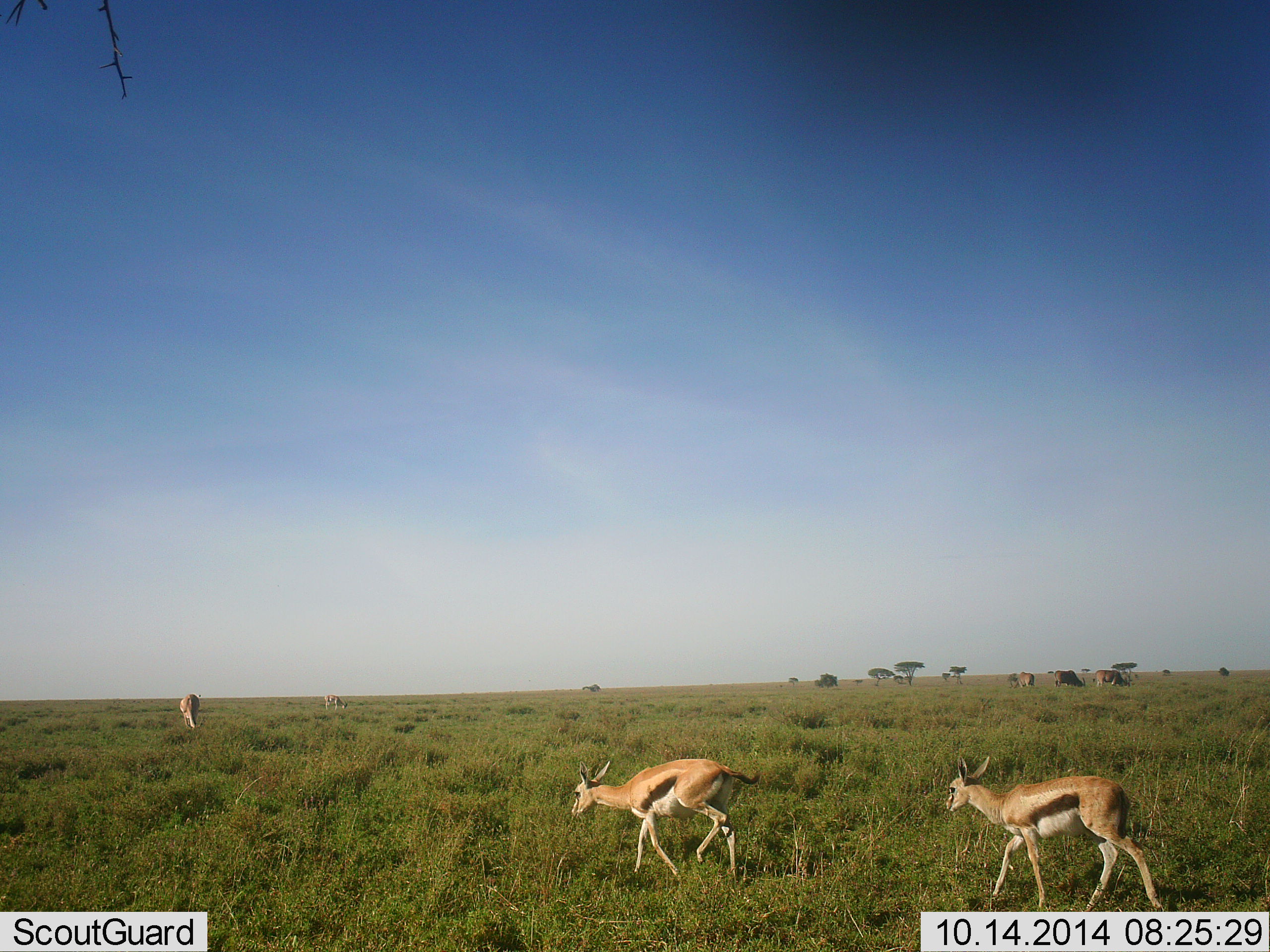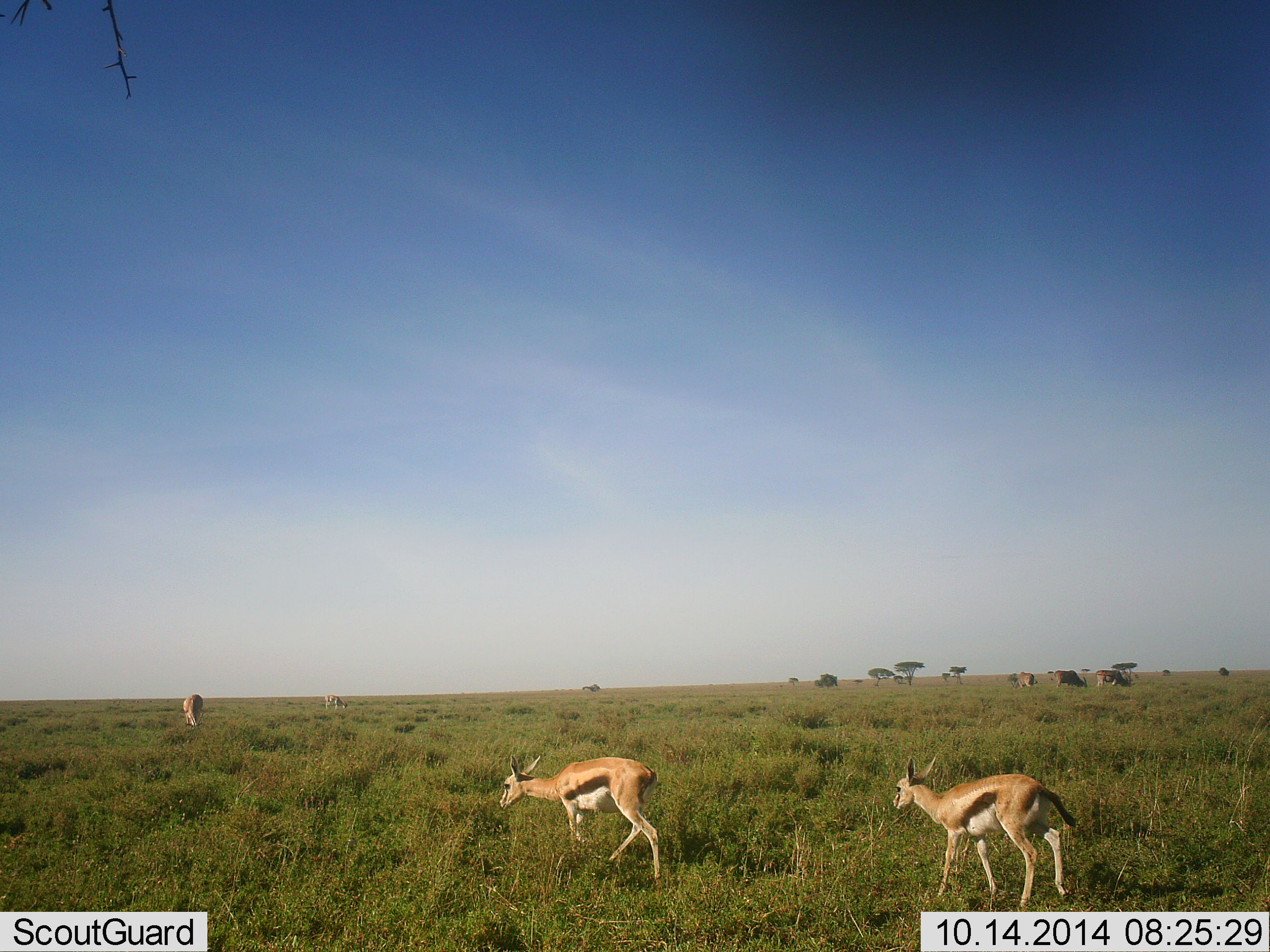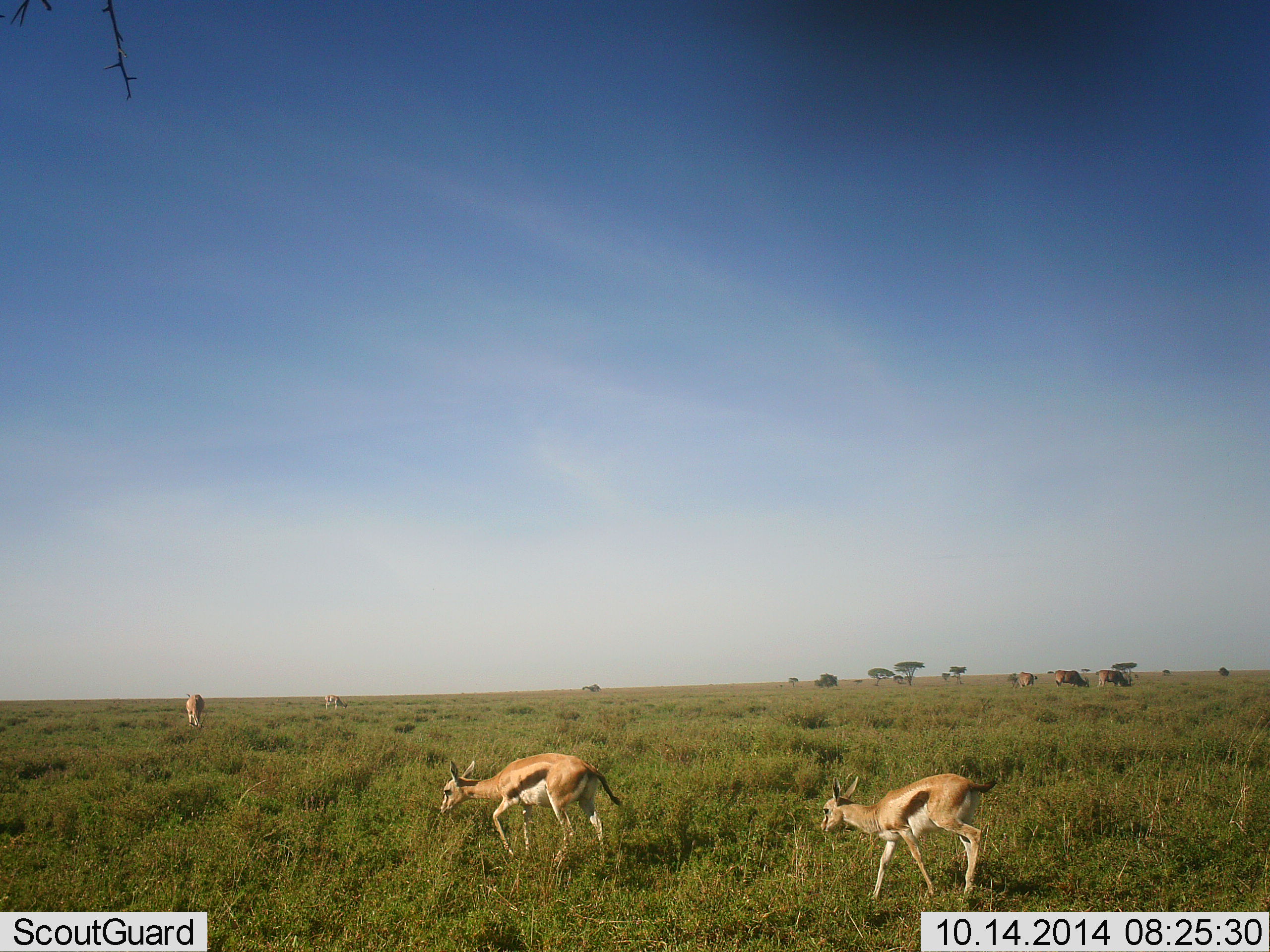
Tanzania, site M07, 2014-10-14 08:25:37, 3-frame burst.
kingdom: Animalia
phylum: Chordata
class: Mammalia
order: Artiodactyla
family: Bovidae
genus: Eudorcas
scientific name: Eudorcas thomsonii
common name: thomson's gazelle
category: gazellethomsons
Gazellethomsons (thomson's gazelle) (Eudorcas thomsonii), count 4. Behavior (volunteer vote fractions): standing 31%, resting 0%, moving 81%, interacting 0%. Young present (vote fraction): 12%. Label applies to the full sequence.